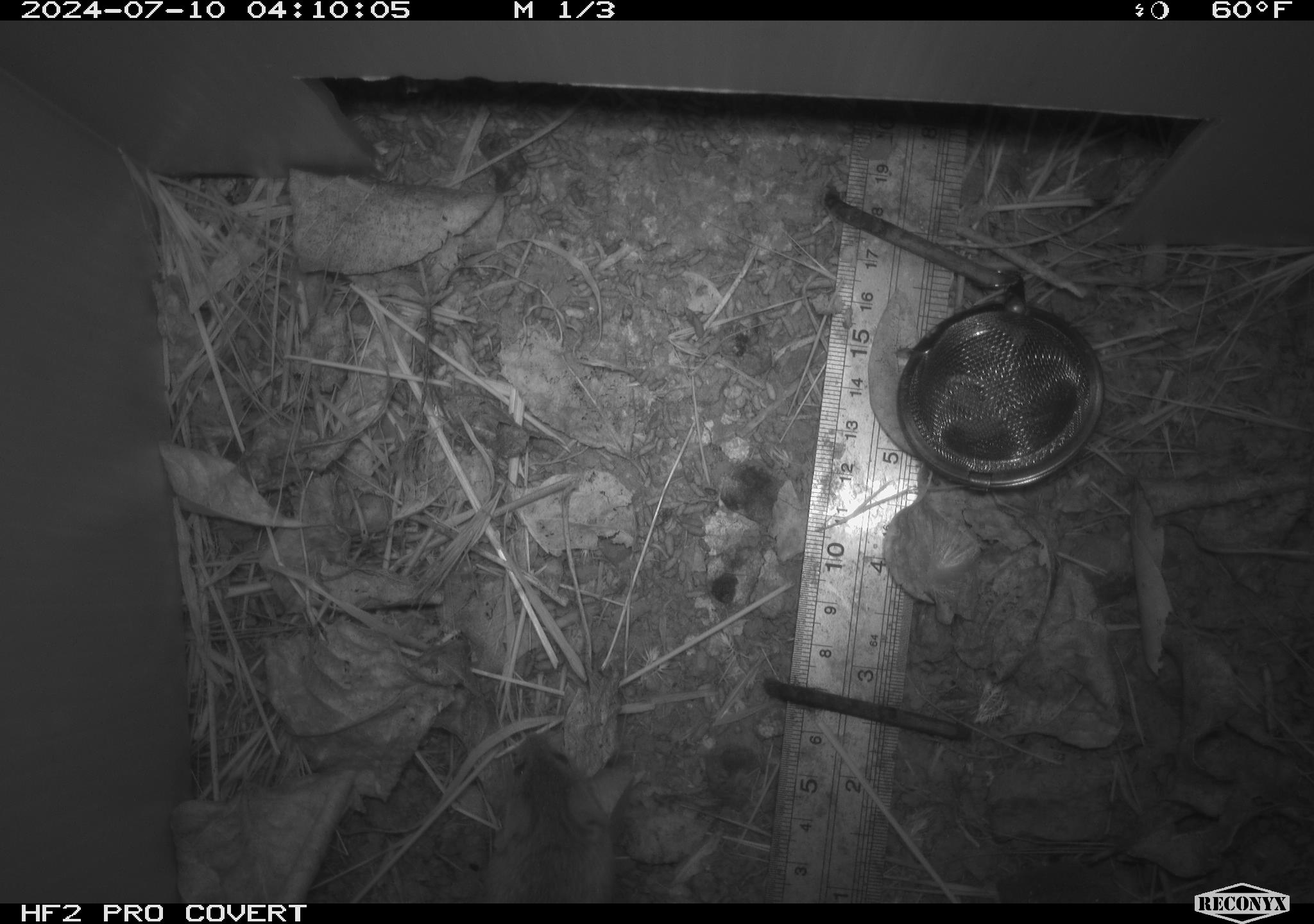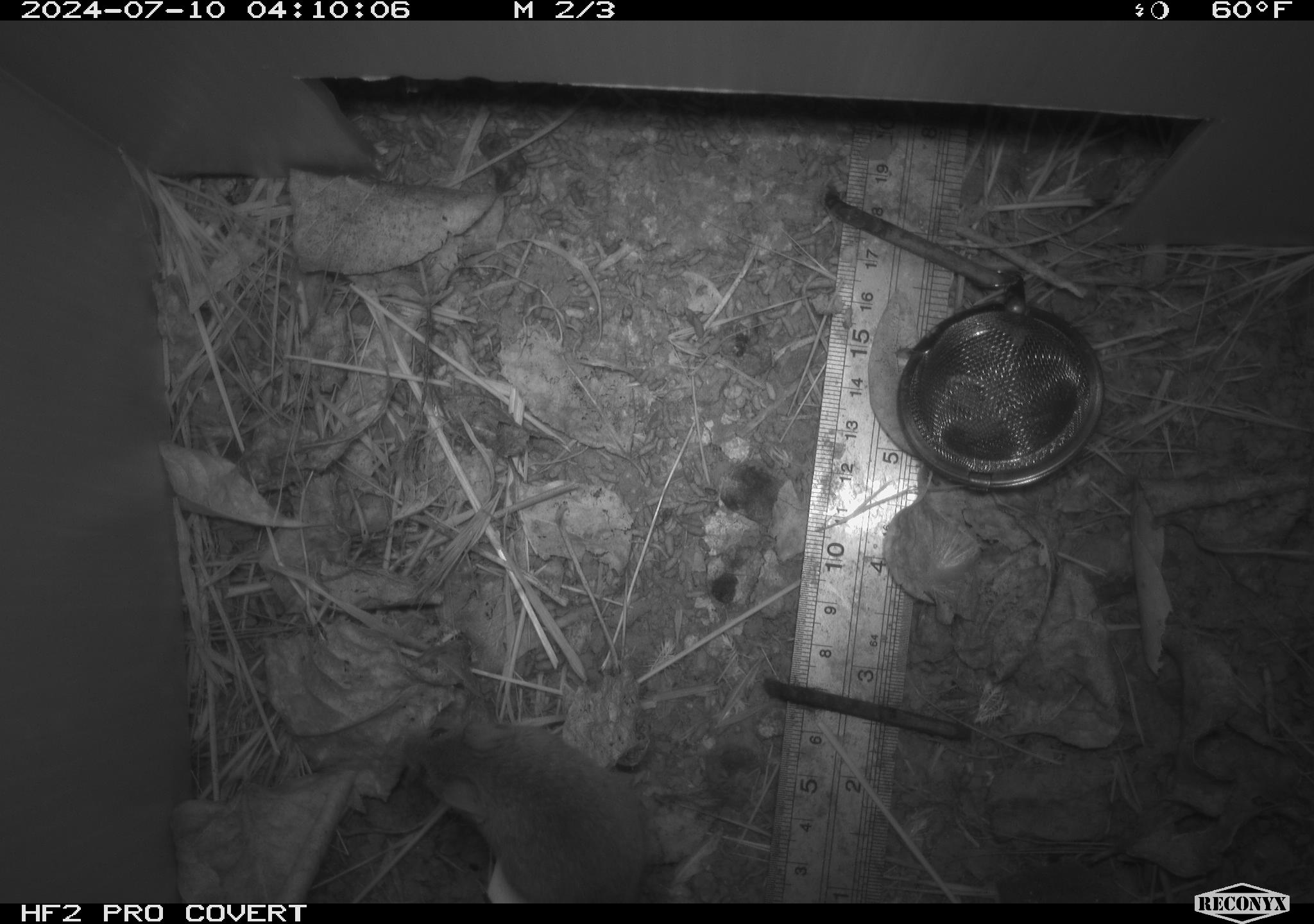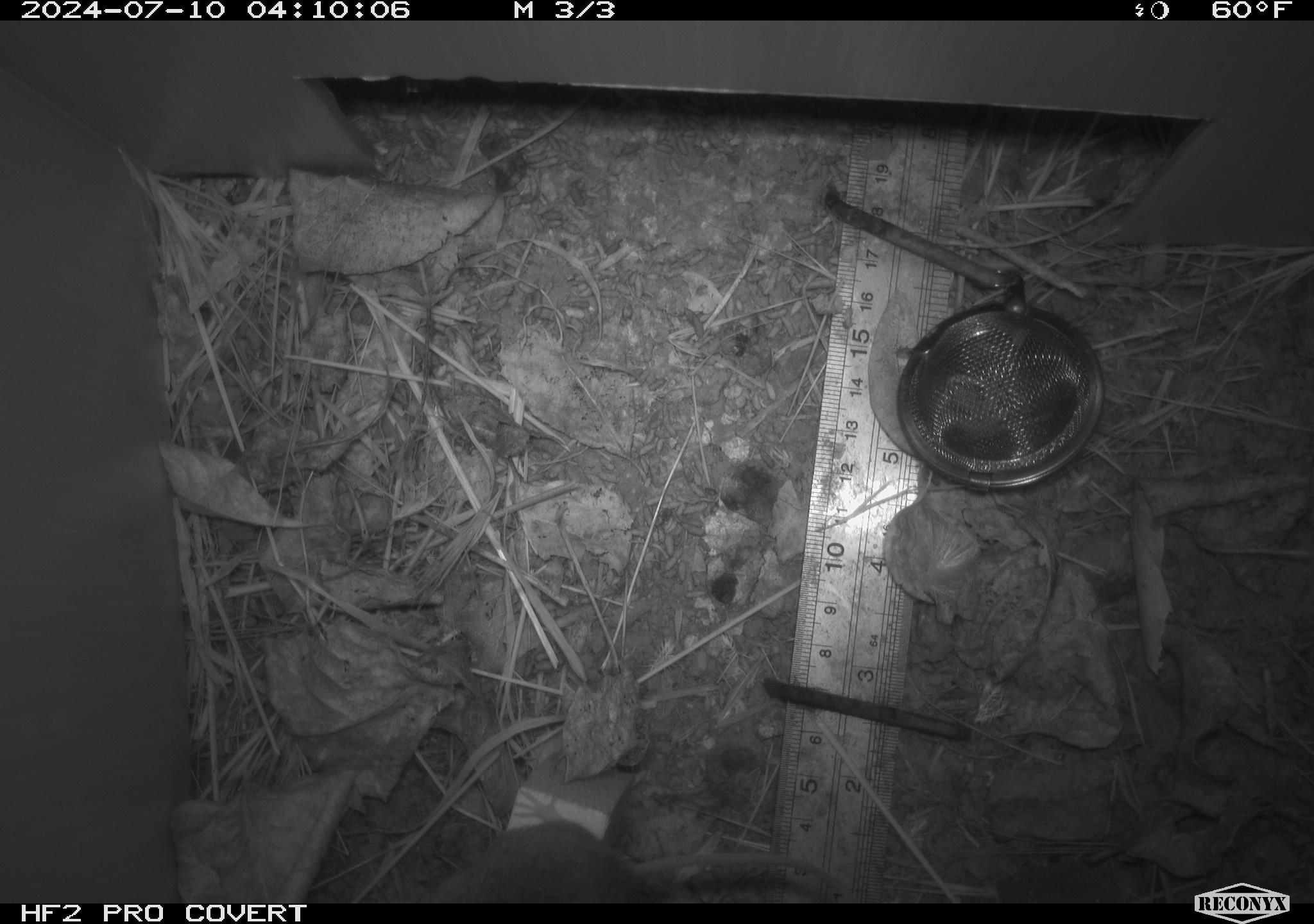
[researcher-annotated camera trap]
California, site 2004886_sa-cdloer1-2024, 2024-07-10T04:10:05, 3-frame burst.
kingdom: Animalia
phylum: Chordata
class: Mammalia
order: Rodentia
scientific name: Rodentia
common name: mouse species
Mouse species (Rodentia).